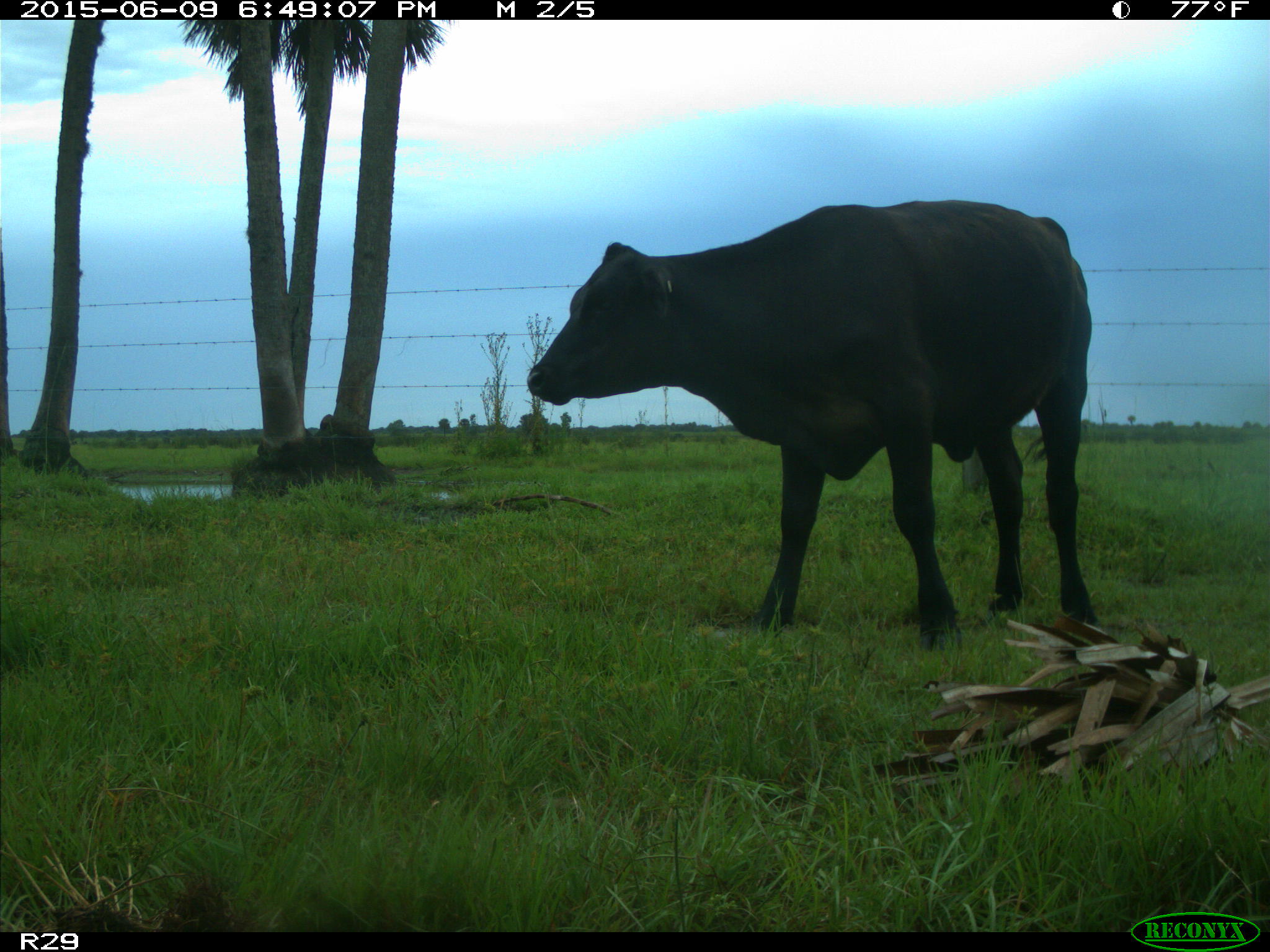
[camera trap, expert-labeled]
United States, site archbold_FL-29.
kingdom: Animalia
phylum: Chordata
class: Mammalia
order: Artiodactyla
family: Bovidae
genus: Bos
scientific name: Bos taurus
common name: domestic cow